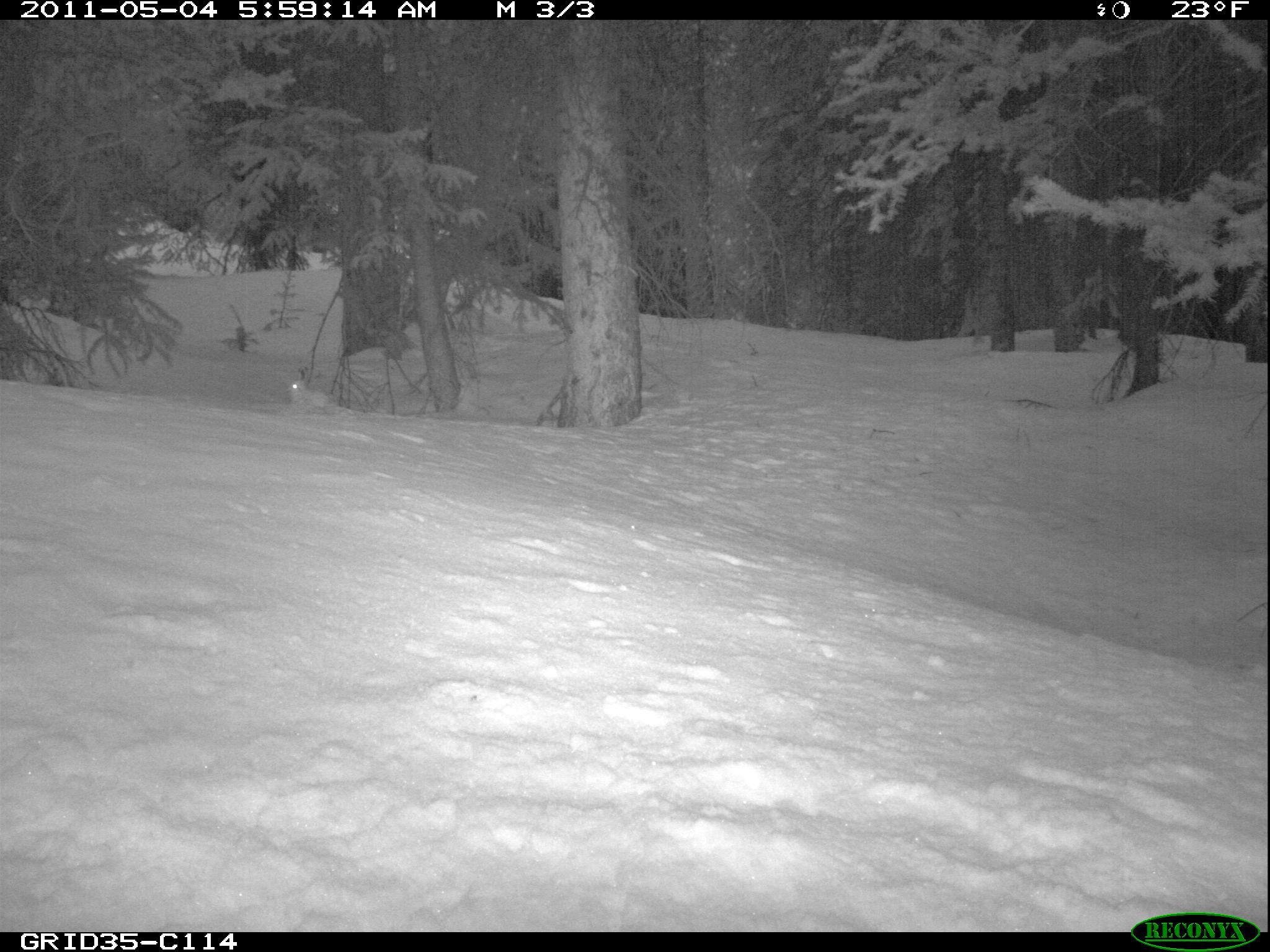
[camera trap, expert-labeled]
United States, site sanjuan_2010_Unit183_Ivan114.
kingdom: Animalia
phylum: Chordata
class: Mammalia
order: Lagomorpha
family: Leporidae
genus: Lepus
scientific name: Lepus americanus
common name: snowshoe hare